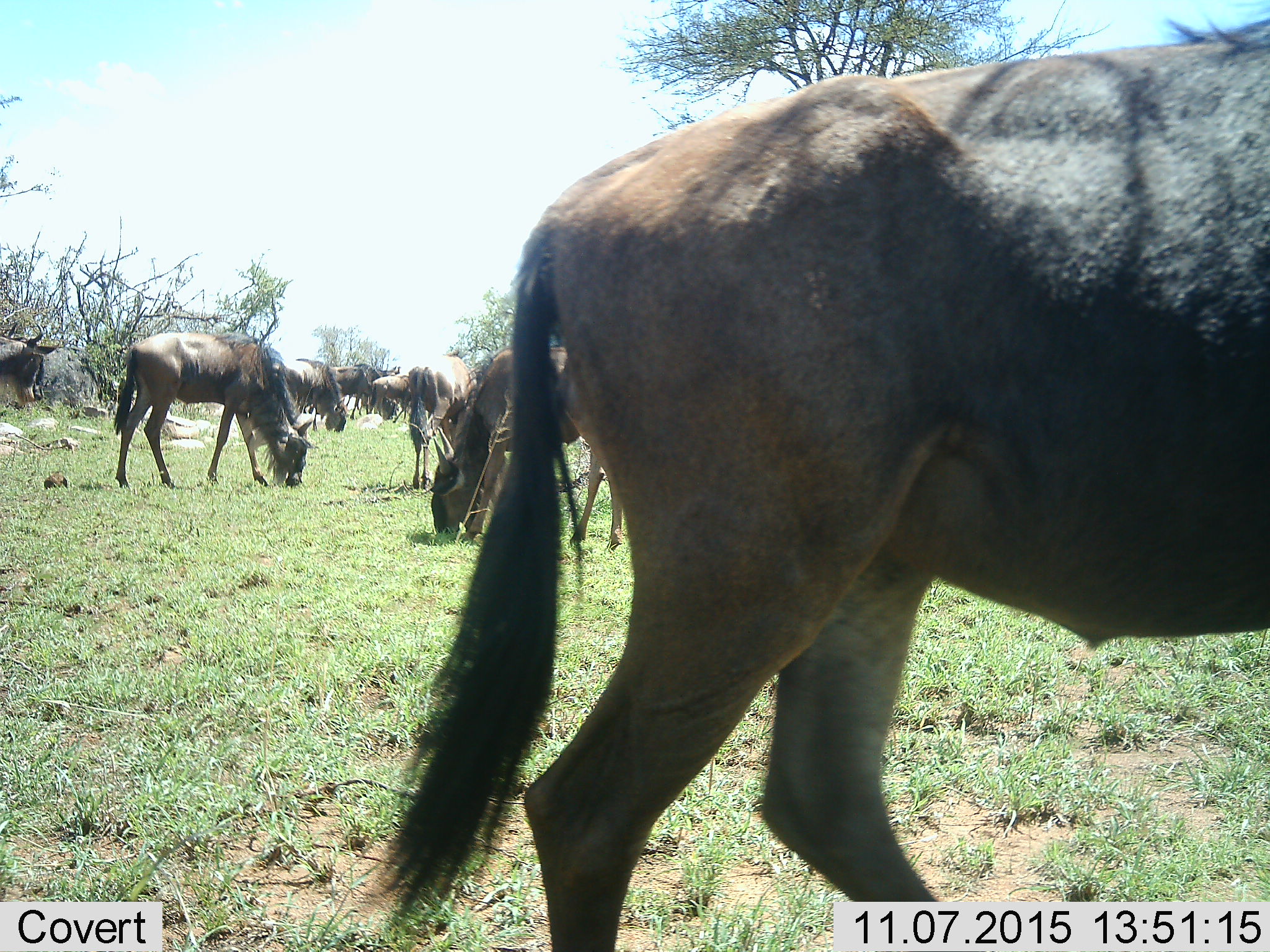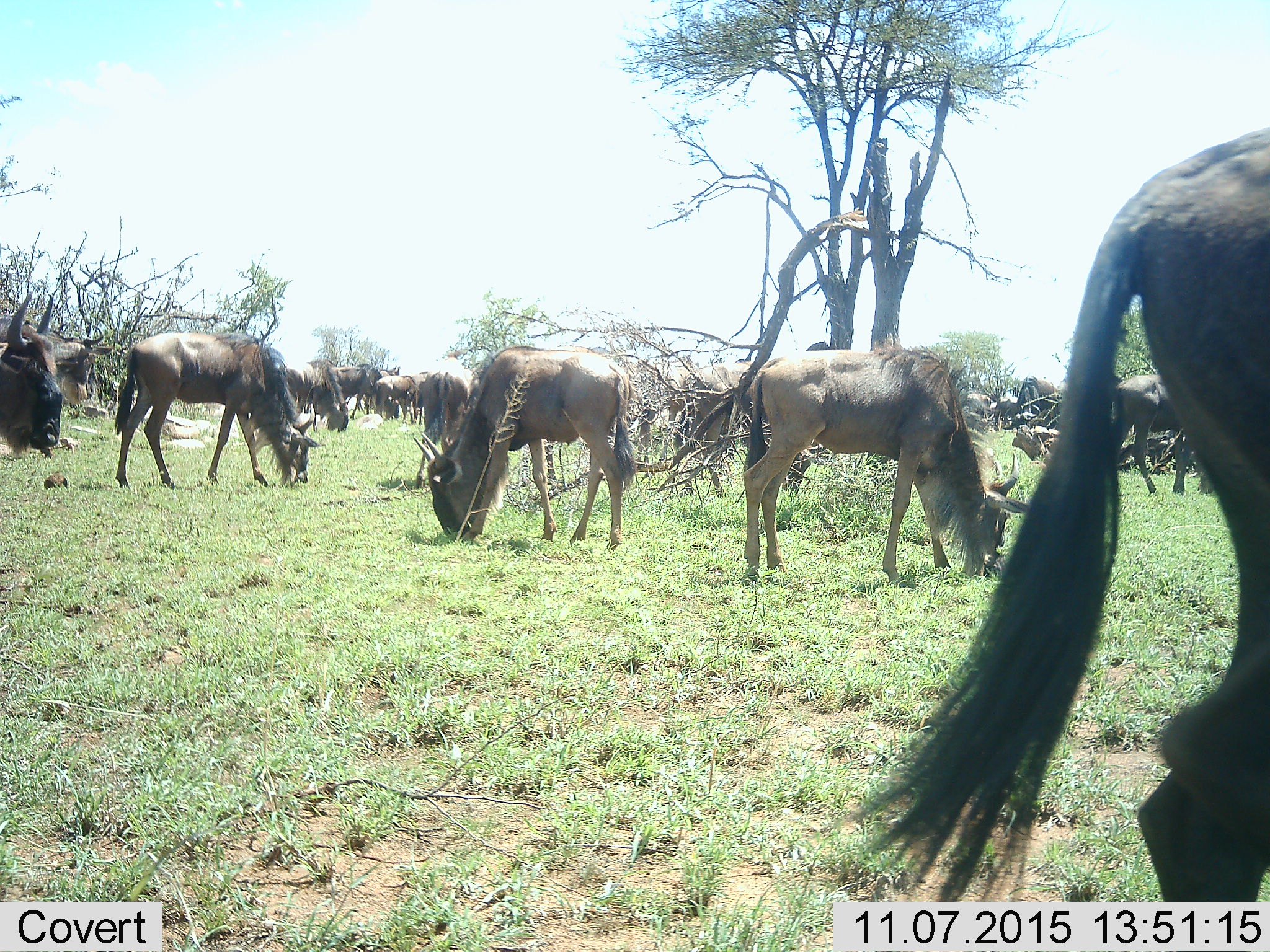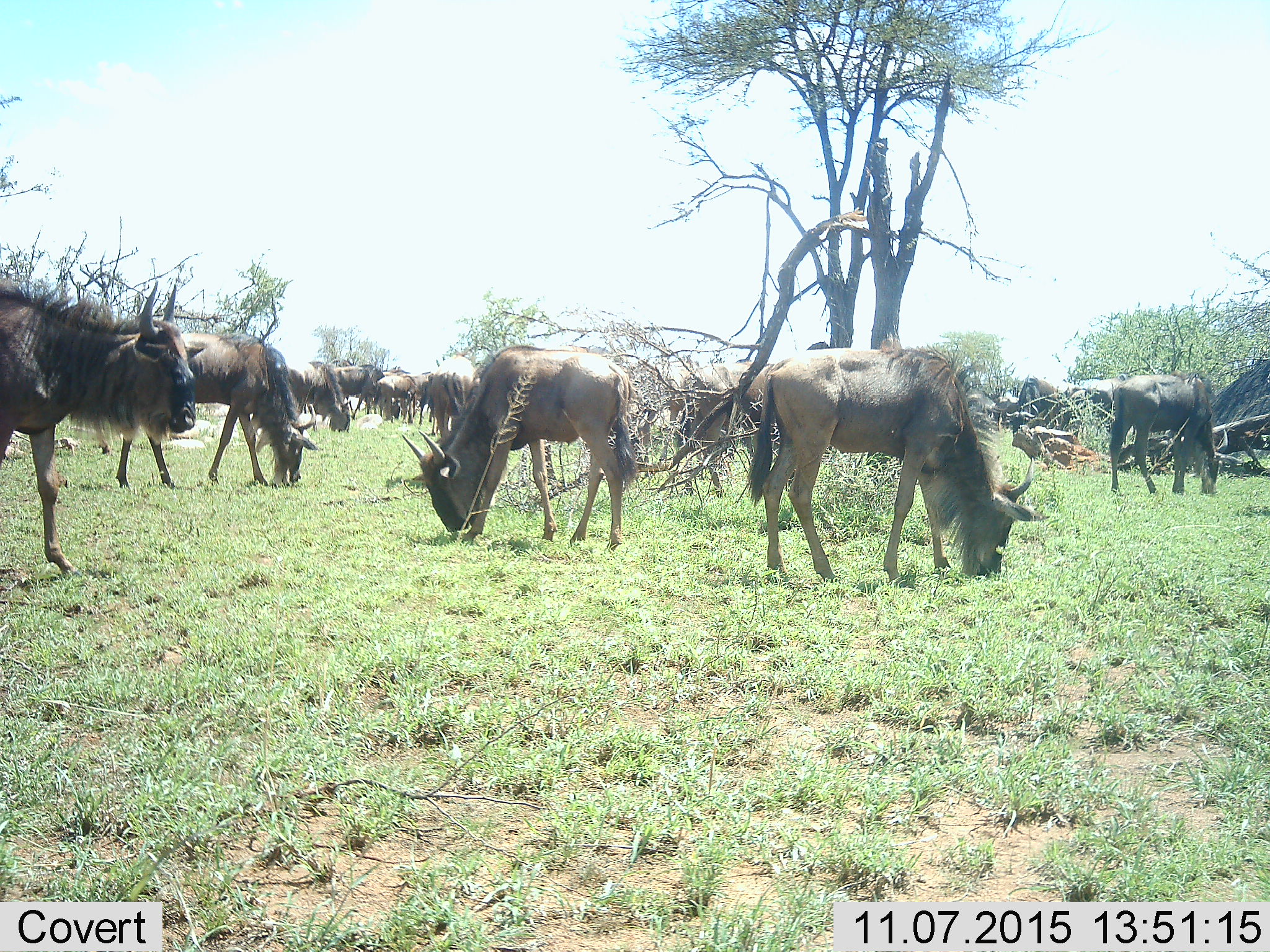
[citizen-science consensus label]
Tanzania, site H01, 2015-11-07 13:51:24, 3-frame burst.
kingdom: Animalia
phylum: Chordata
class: Mammalia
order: Artiodactyla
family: Bovidae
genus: Connochaetes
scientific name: Connochaetes taurinus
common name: blue wildebeest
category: wildebeest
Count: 11-50.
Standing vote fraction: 50%.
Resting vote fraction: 10%.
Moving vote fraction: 80%.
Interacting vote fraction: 10%.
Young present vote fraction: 30%.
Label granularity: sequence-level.